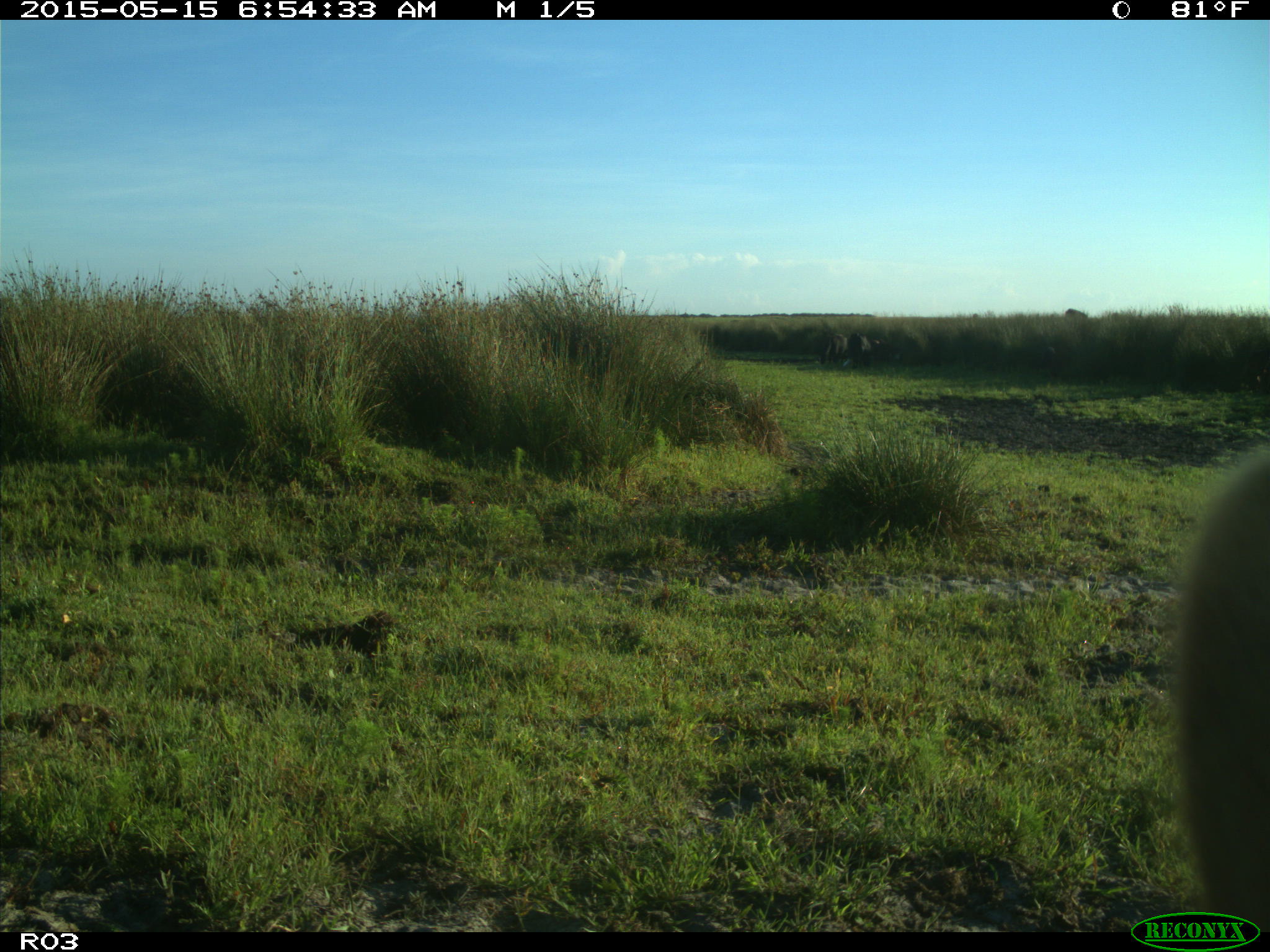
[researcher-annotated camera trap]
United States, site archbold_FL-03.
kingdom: Animalia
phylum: Chordata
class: Mammalia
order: Artiodactyla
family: Bovidae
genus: Bos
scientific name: Bos taurus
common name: domestic cow